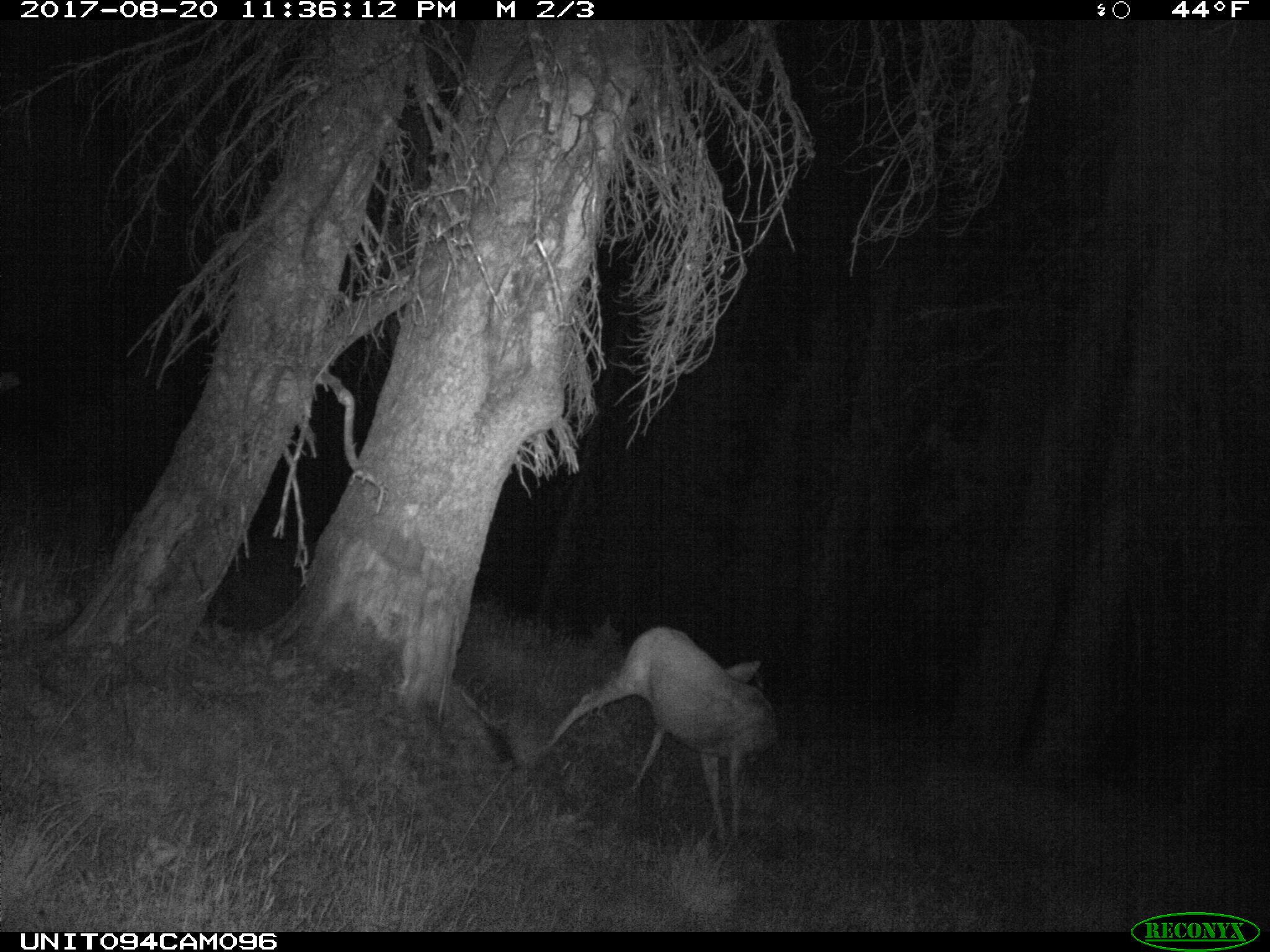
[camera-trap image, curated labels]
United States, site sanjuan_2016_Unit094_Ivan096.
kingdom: Animalia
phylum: Chordata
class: Mammalia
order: Artiodactyla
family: Cervidae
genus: Odocoileus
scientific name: Odocoileus hemionus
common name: mule deer